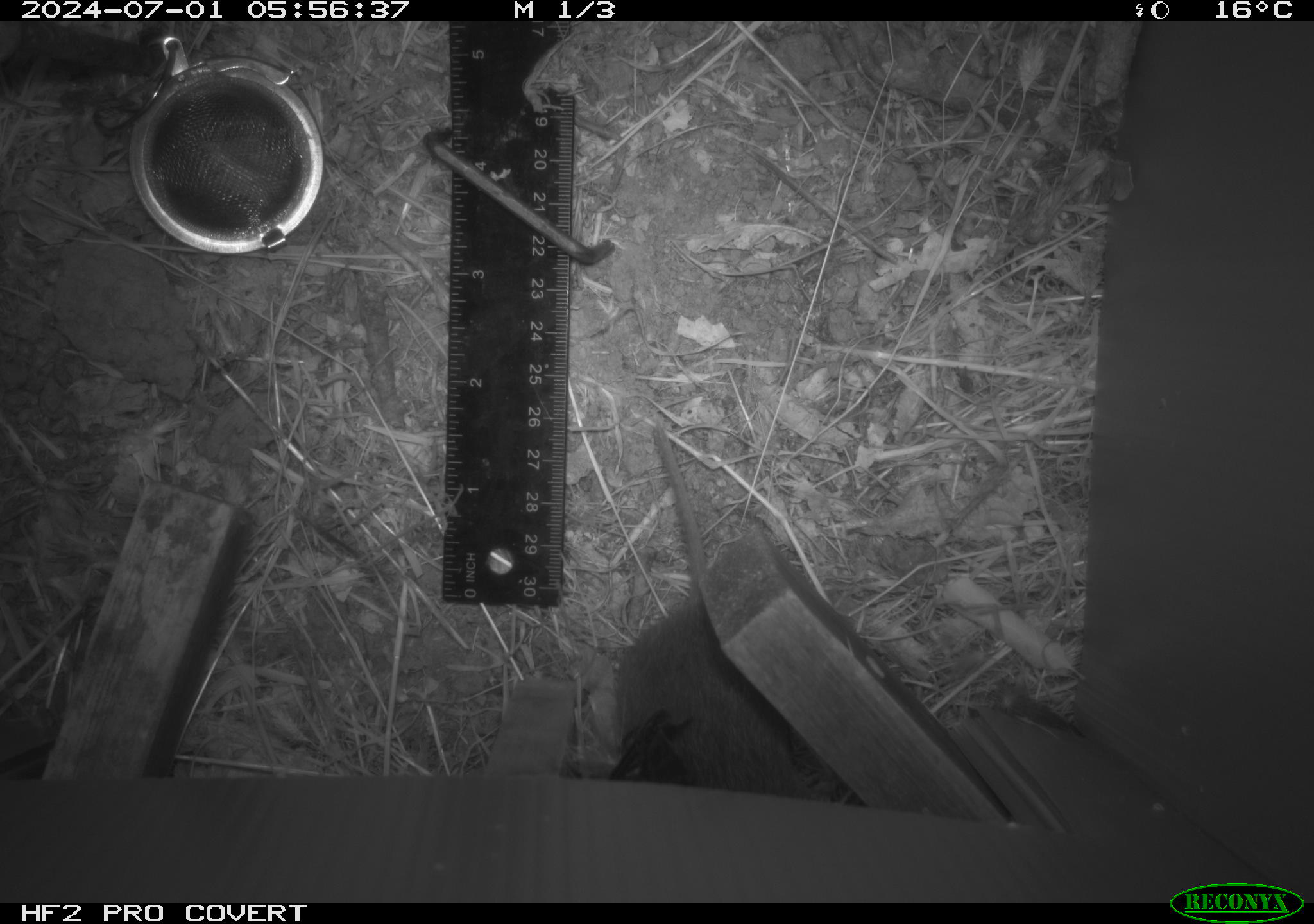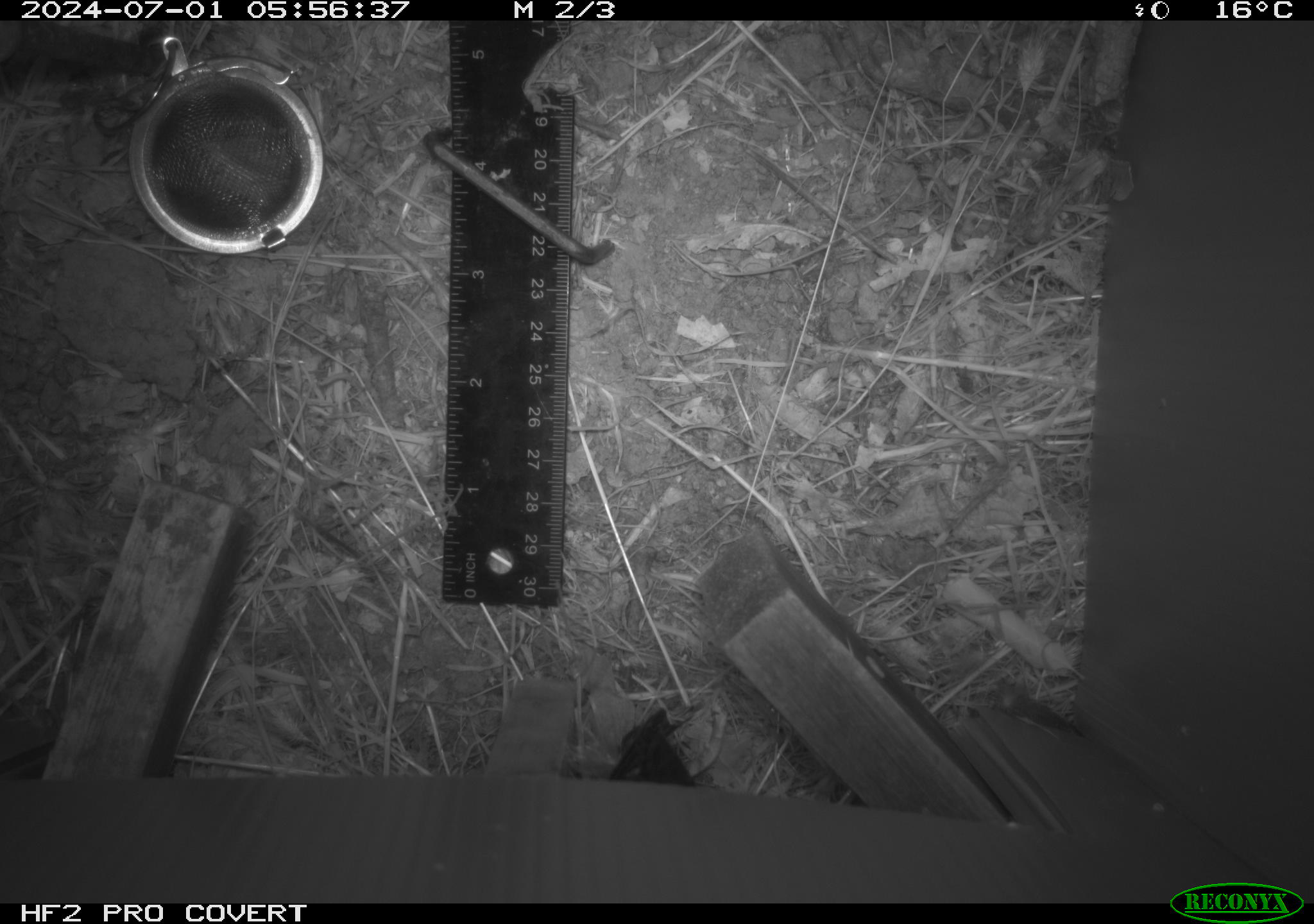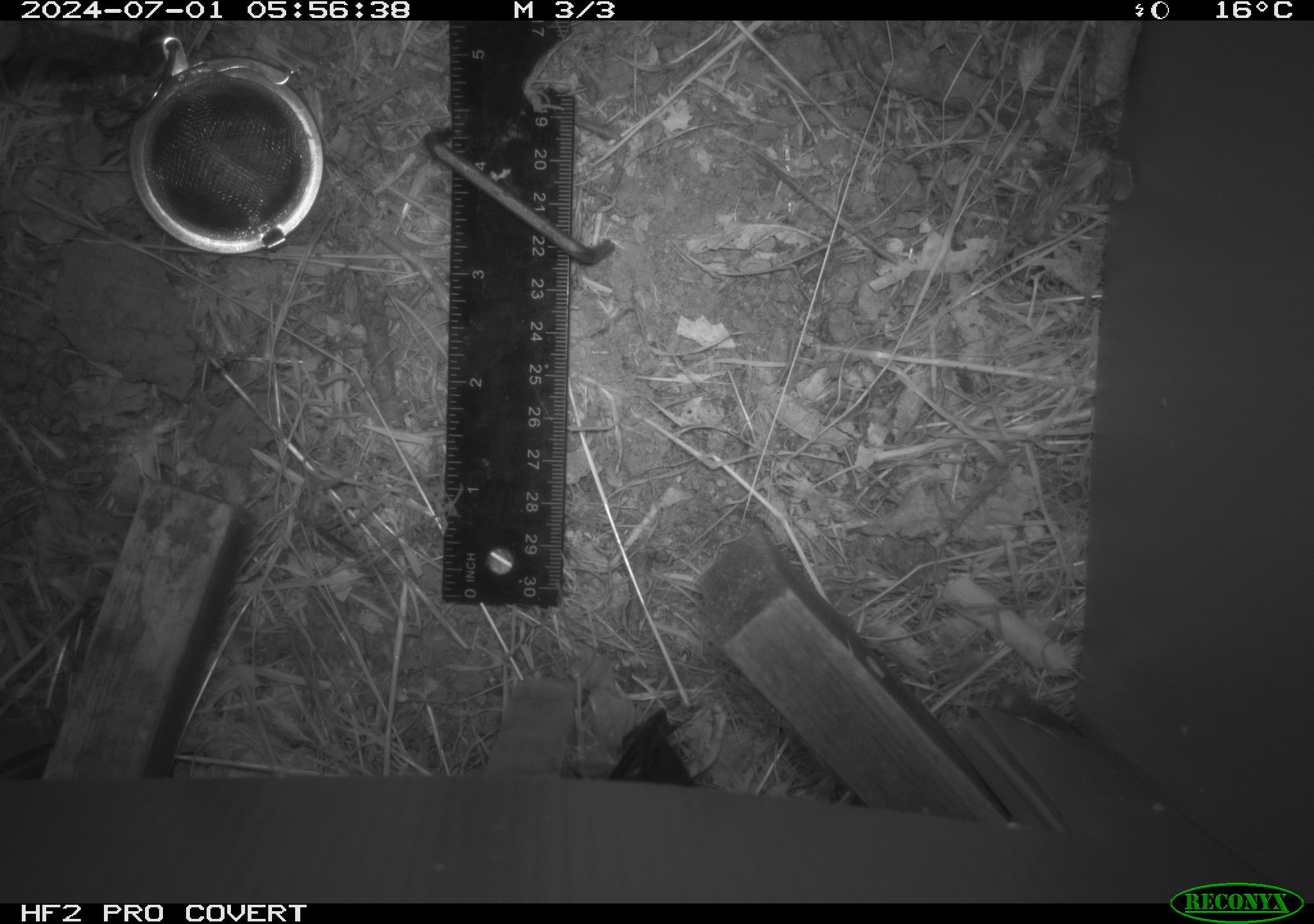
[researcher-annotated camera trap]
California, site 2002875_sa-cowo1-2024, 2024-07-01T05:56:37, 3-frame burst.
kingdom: Animalia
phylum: Chordata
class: Mammalia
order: Rodentia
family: Cricetidae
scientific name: Arvicolinae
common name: voles, lemmings, and muskrats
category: arvicolinae subfamily